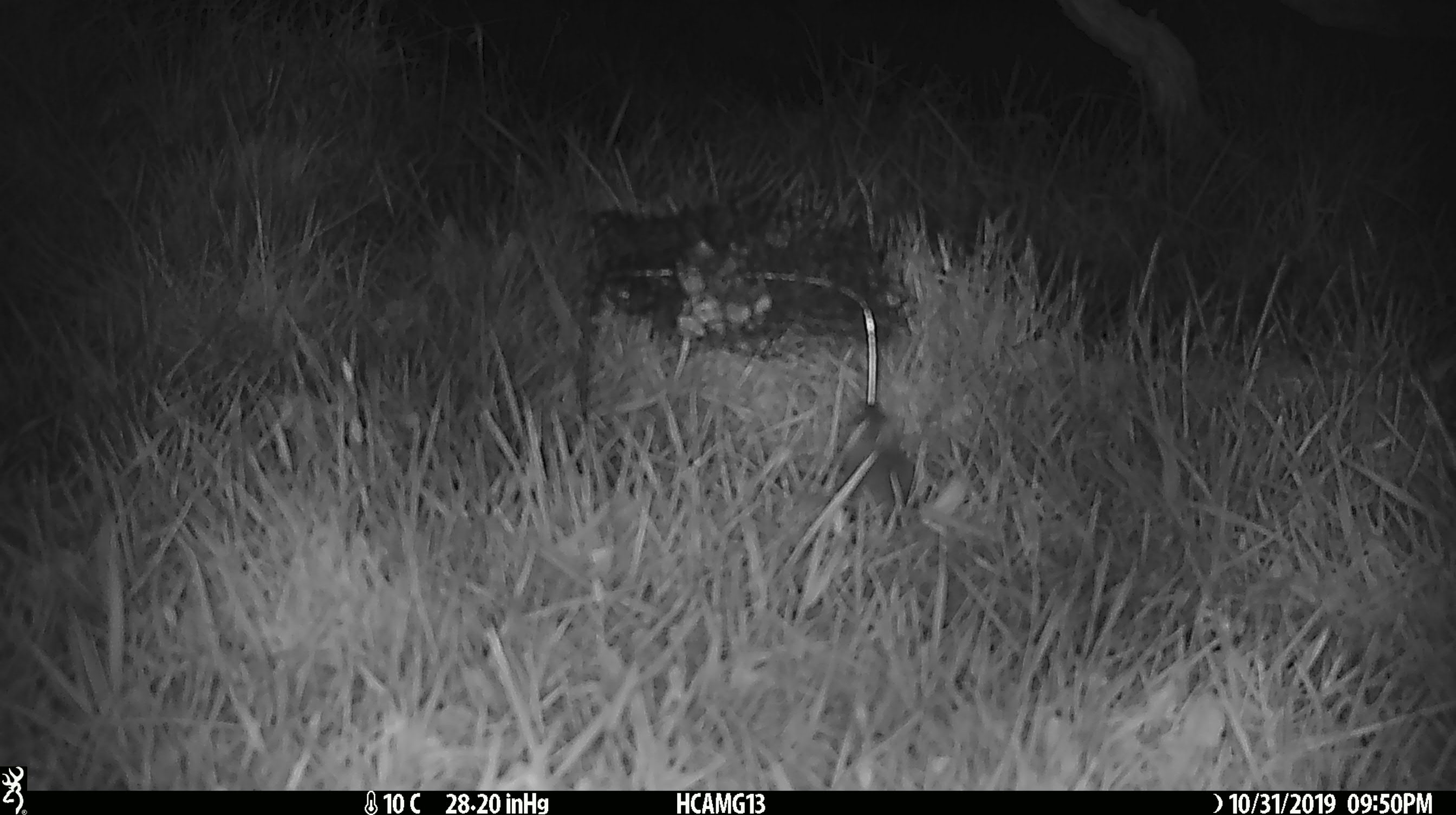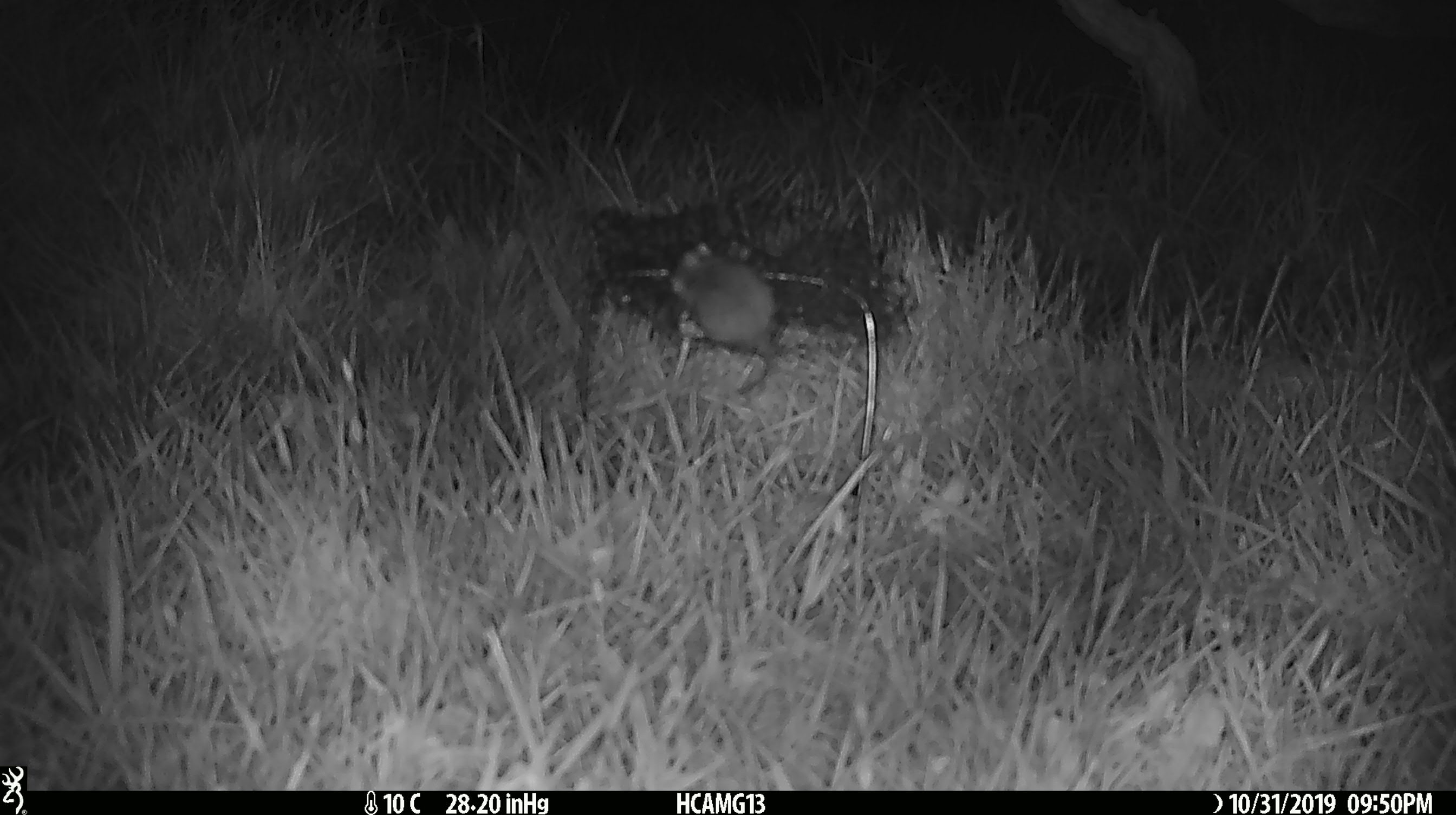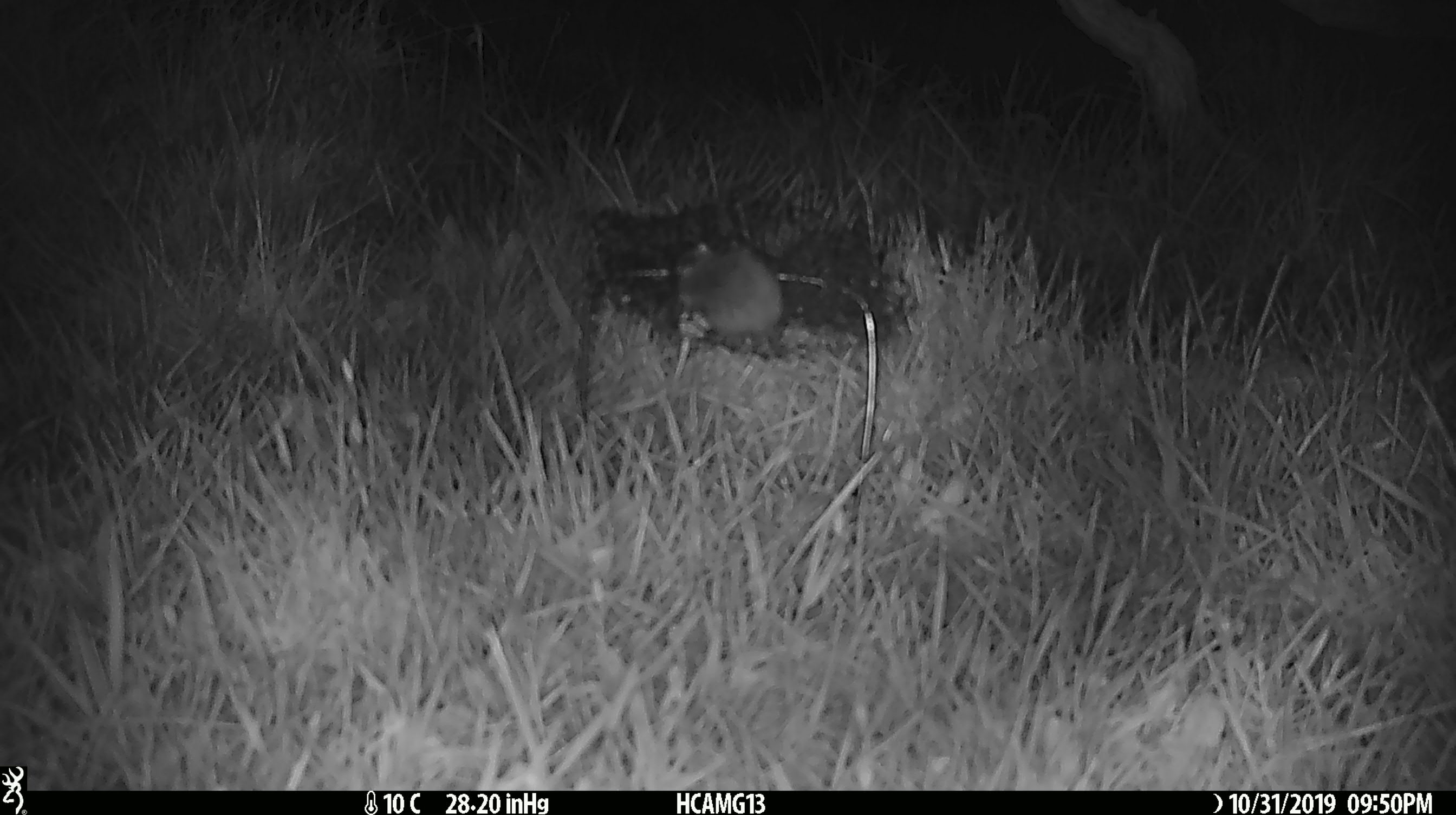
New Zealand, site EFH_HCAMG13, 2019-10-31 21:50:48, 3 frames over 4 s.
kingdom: Animalia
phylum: Chordata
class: Mammalia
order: Rodentia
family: Muridae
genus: Mus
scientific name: Mus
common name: mouse